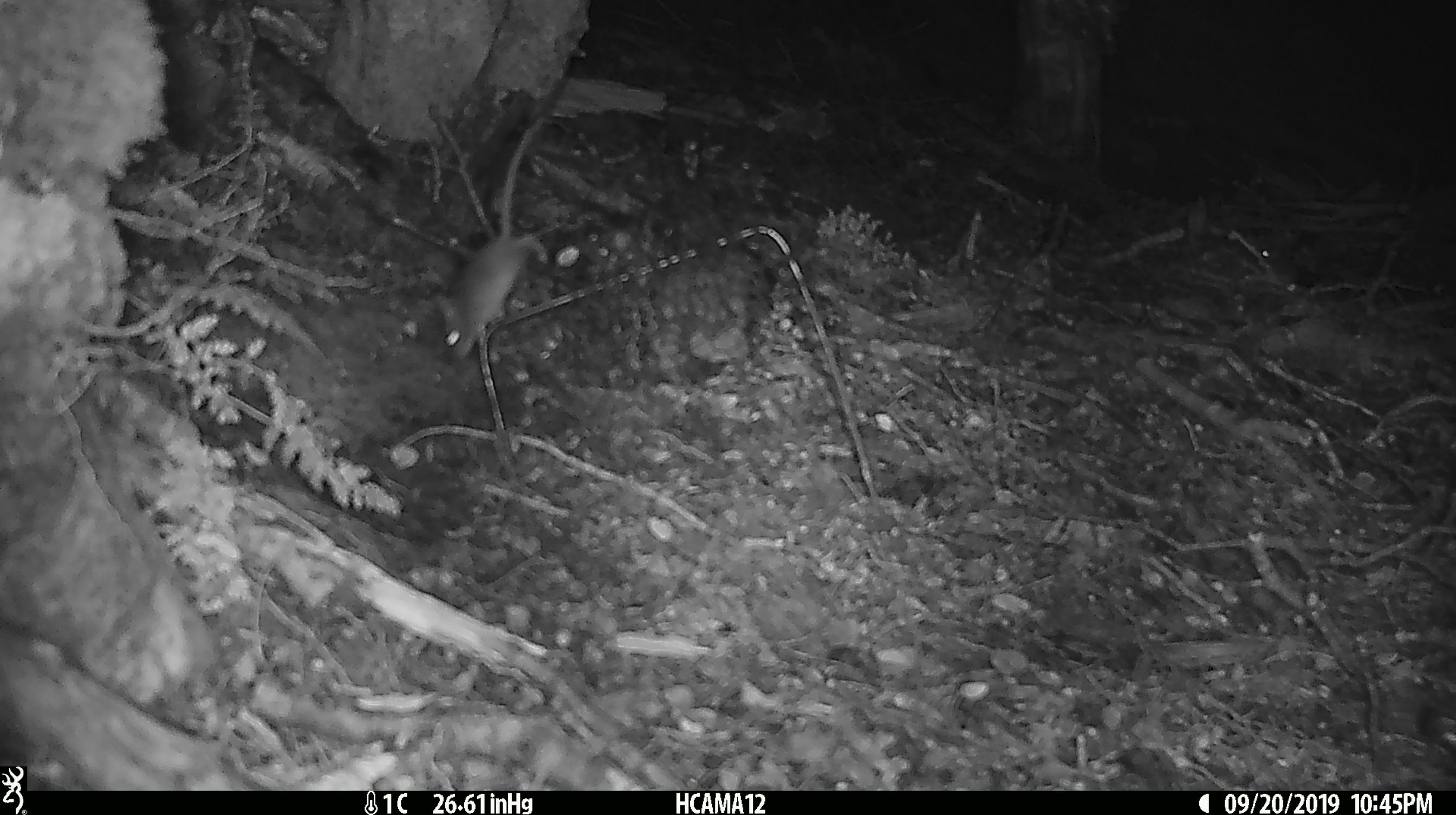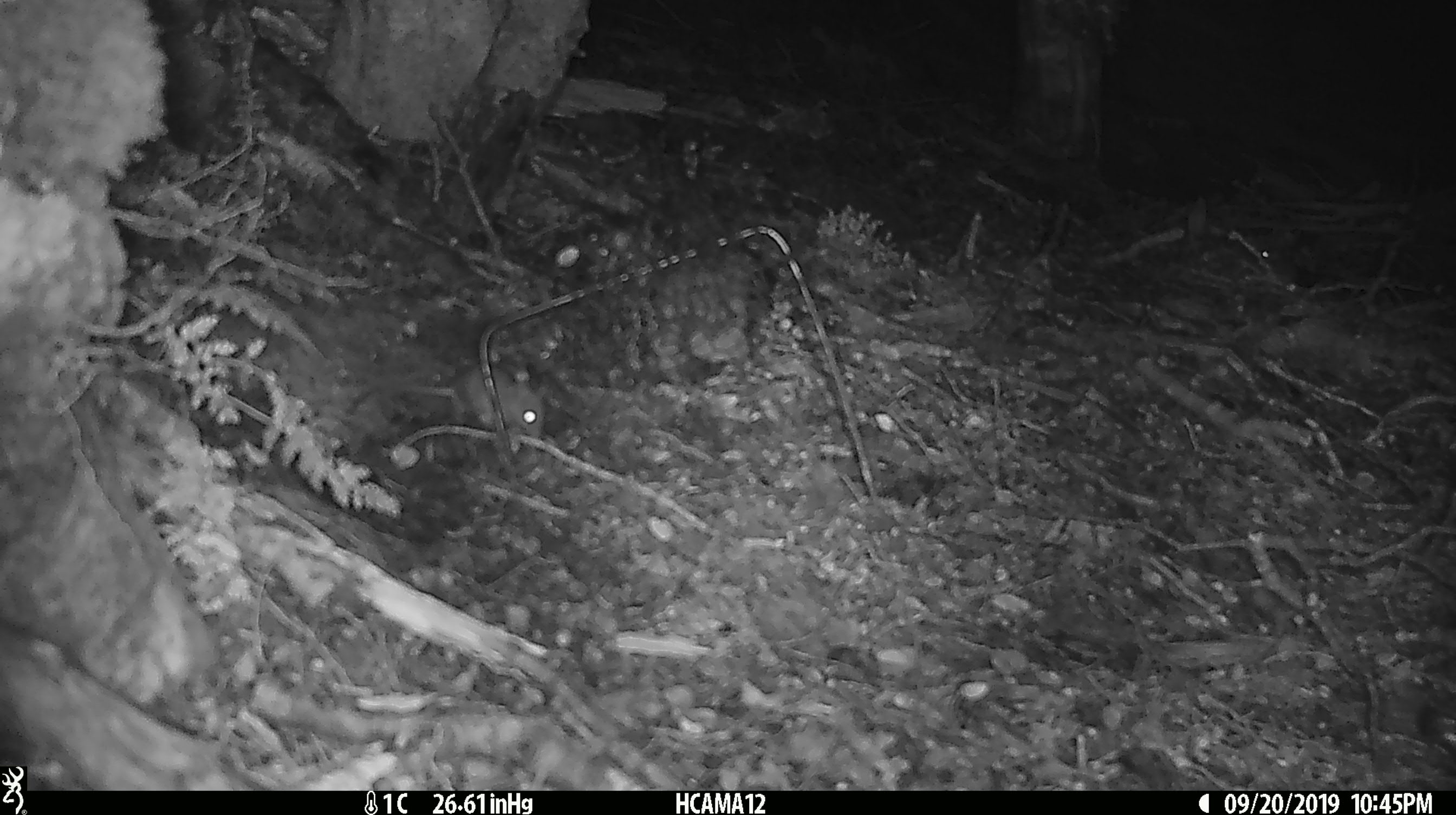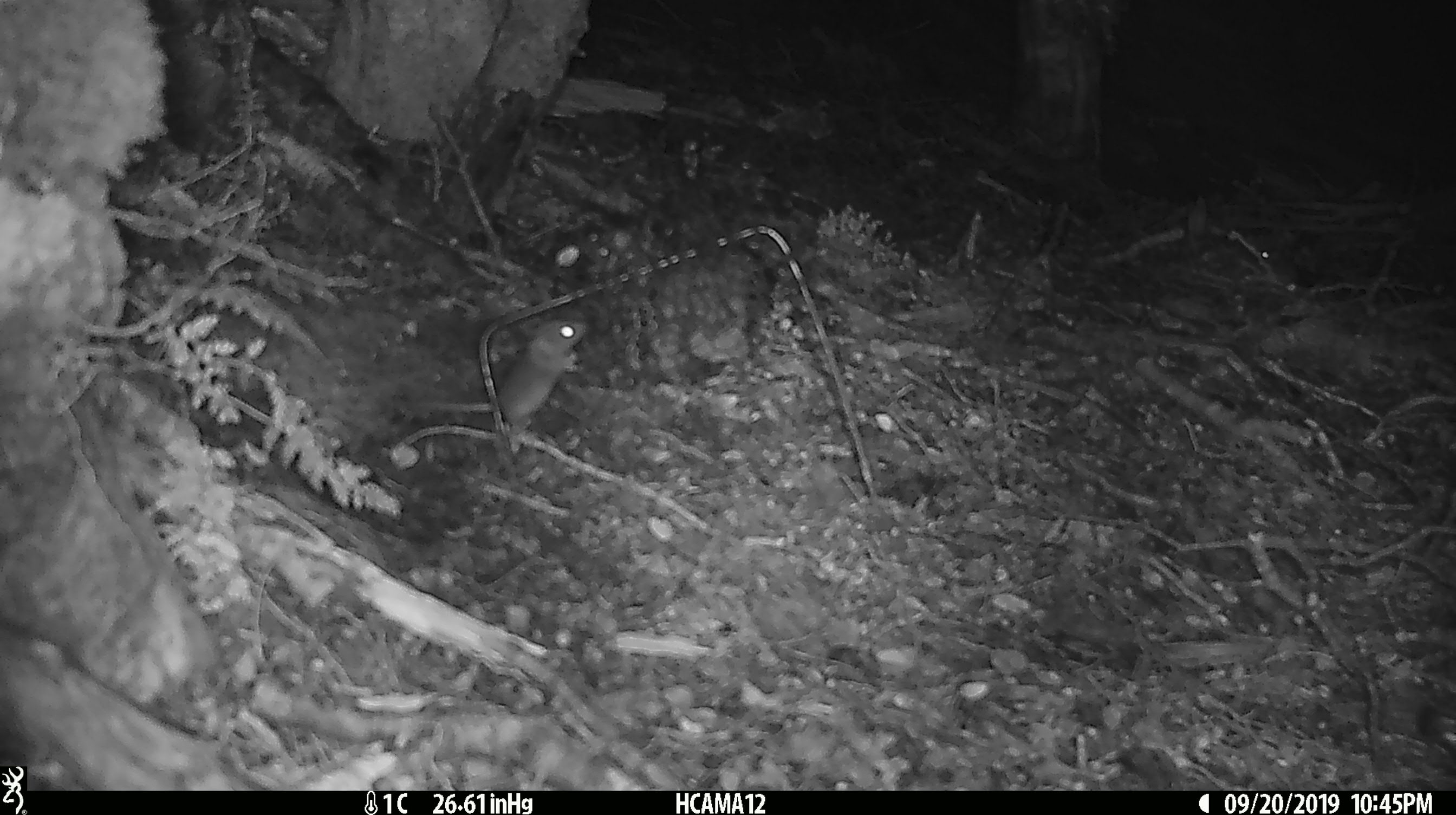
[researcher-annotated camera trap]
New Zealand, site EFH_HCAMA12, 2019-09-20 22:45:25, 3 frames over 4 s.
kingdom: Animalia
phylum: Chordata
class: Mammalia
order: Rodentia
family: Muridae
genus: Mus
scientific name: Mus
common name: mouse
Mouse (Mus).